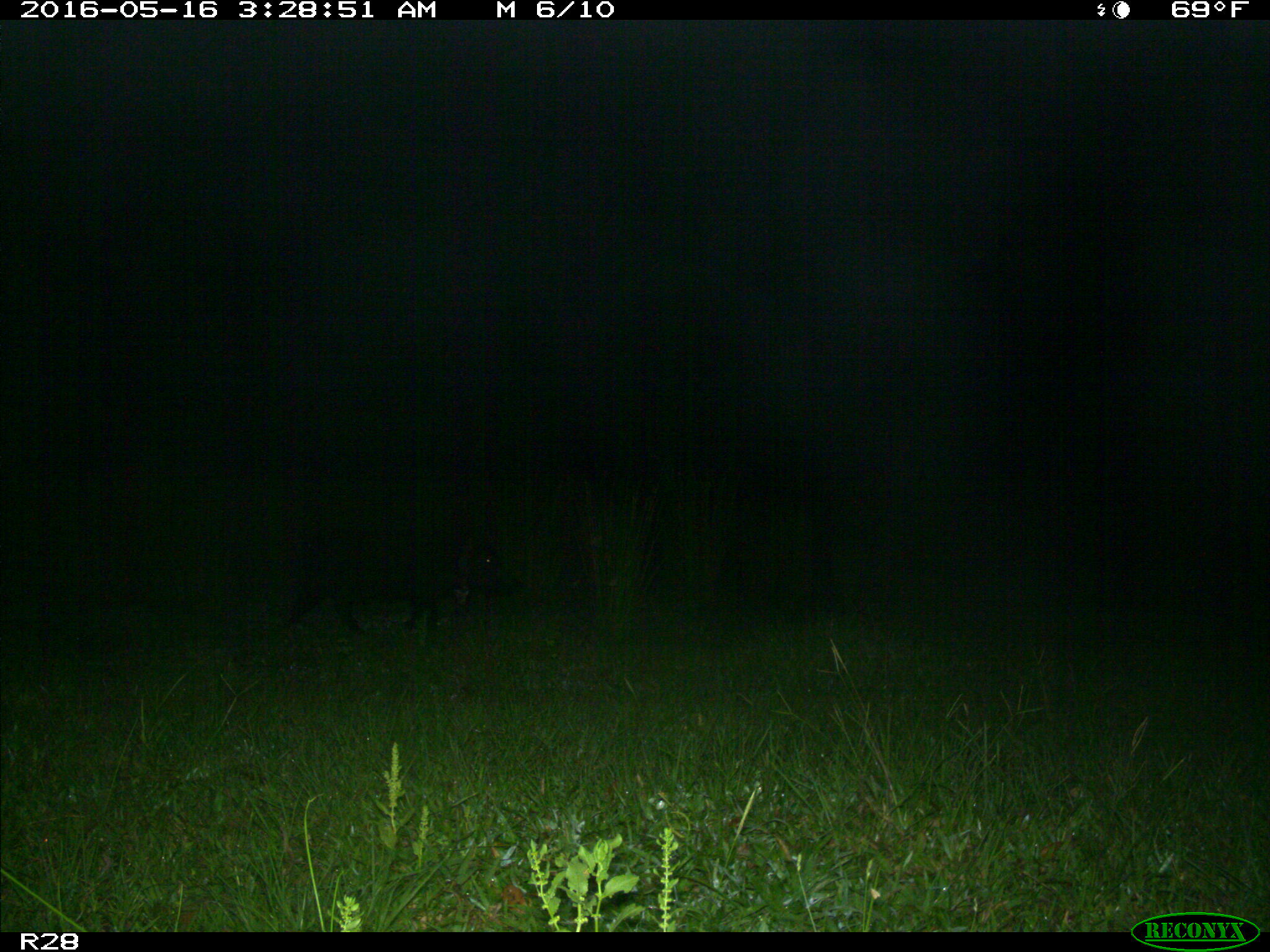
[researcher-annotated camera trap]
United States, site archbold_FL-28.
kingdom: Animalia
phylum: Chordata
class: Mammalia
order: Artiodactyla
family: Suidae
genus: Sus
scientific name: Sus scrofa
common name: wild boar